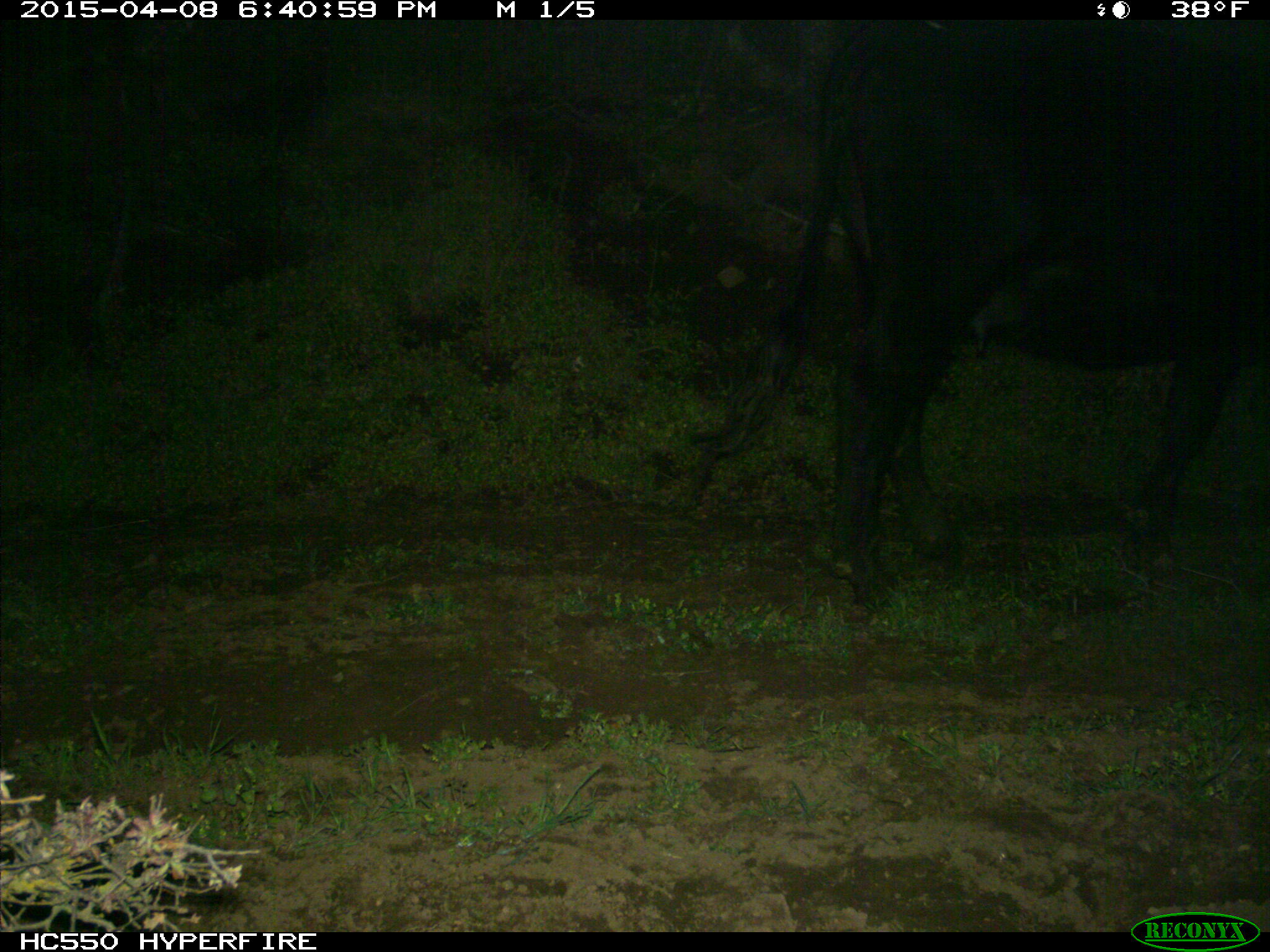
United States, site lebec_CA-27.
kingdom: Animalia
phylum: Chordata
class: Mammalia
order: Artiodactyla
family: Bovidae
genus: Bos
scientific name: Bos taurus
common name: domestic cow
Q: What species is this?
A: Bos taurus (domestic cow).